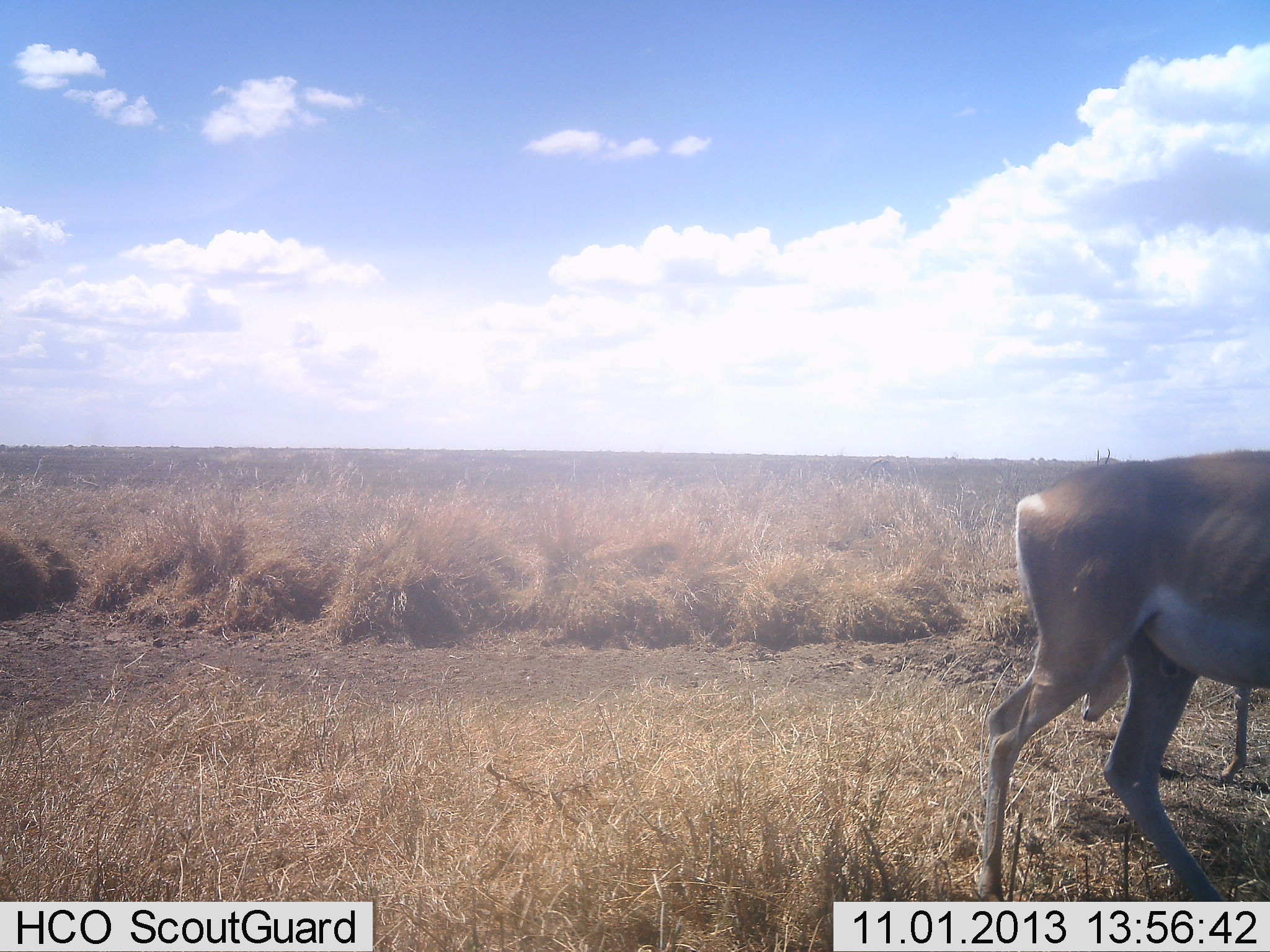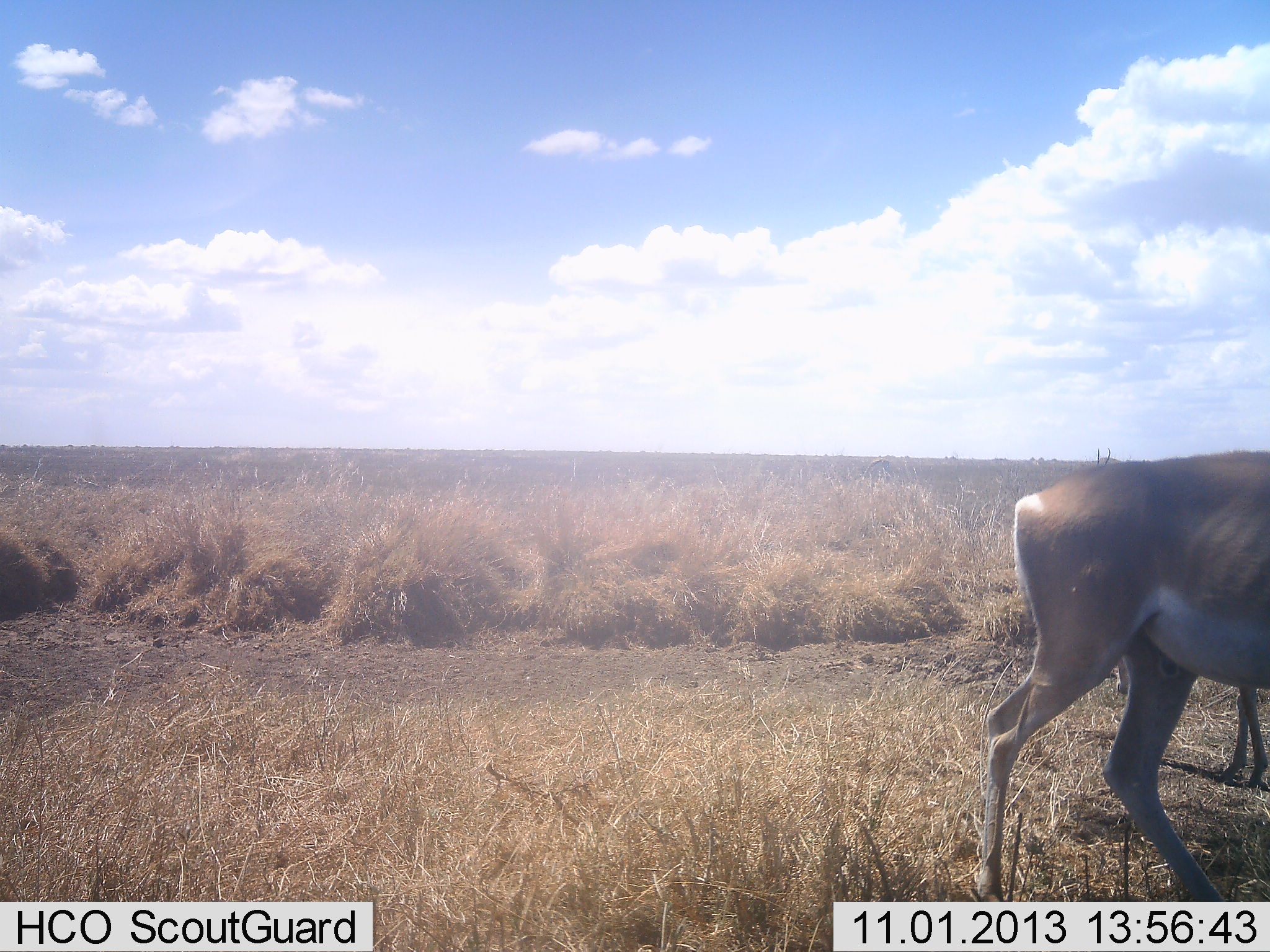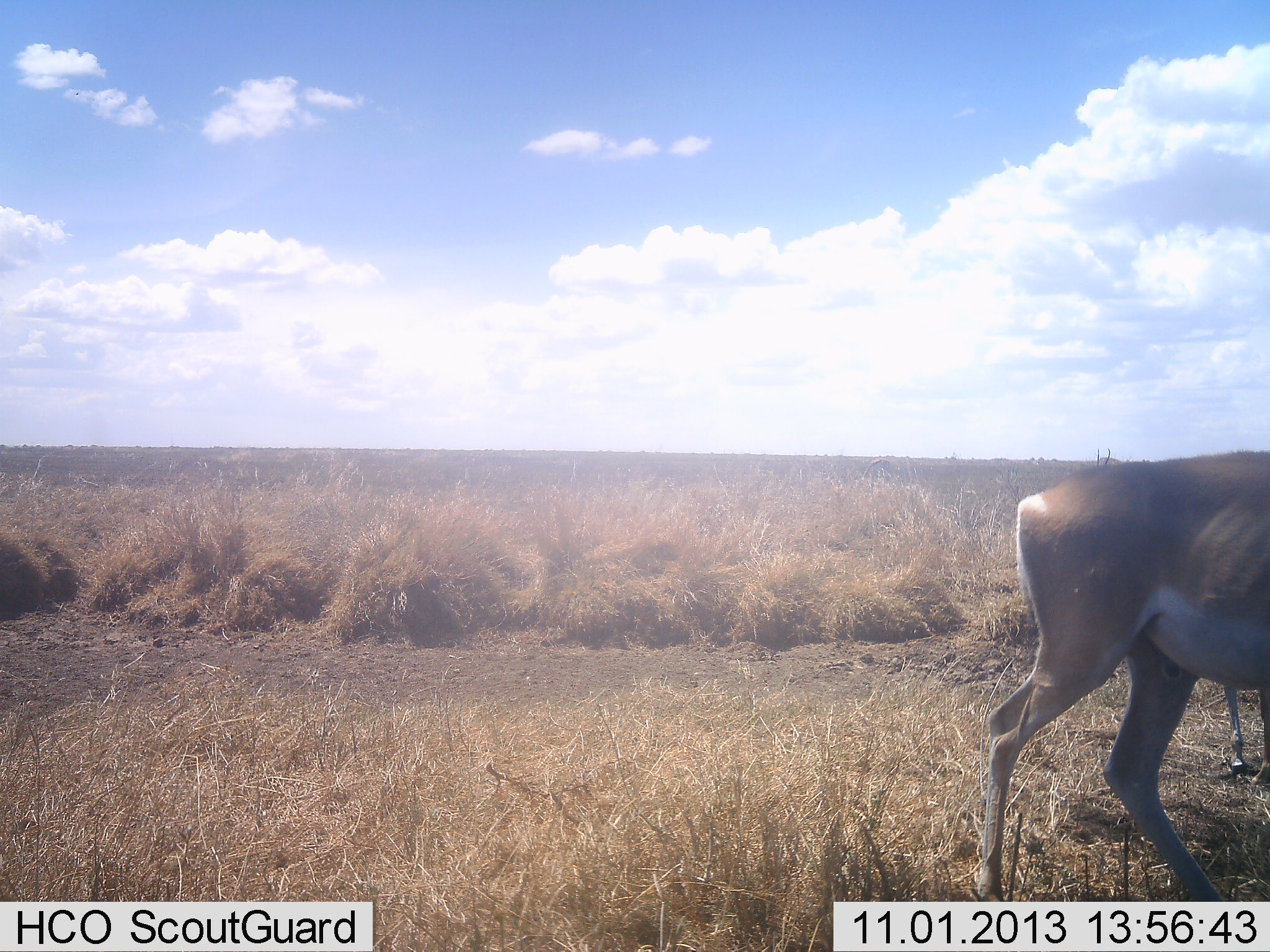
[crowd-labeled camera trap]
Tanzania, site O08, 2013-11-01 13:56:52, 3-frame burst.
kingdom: Animalia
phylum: Chordata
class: Mammalia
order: Artiodactyla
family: Bovidae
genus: Nanger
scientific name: Nanger granti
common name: grant's gazelle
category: gazellegrants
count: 2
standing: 100%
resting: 0%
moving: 7%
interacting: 0%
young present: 13%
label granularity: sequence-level